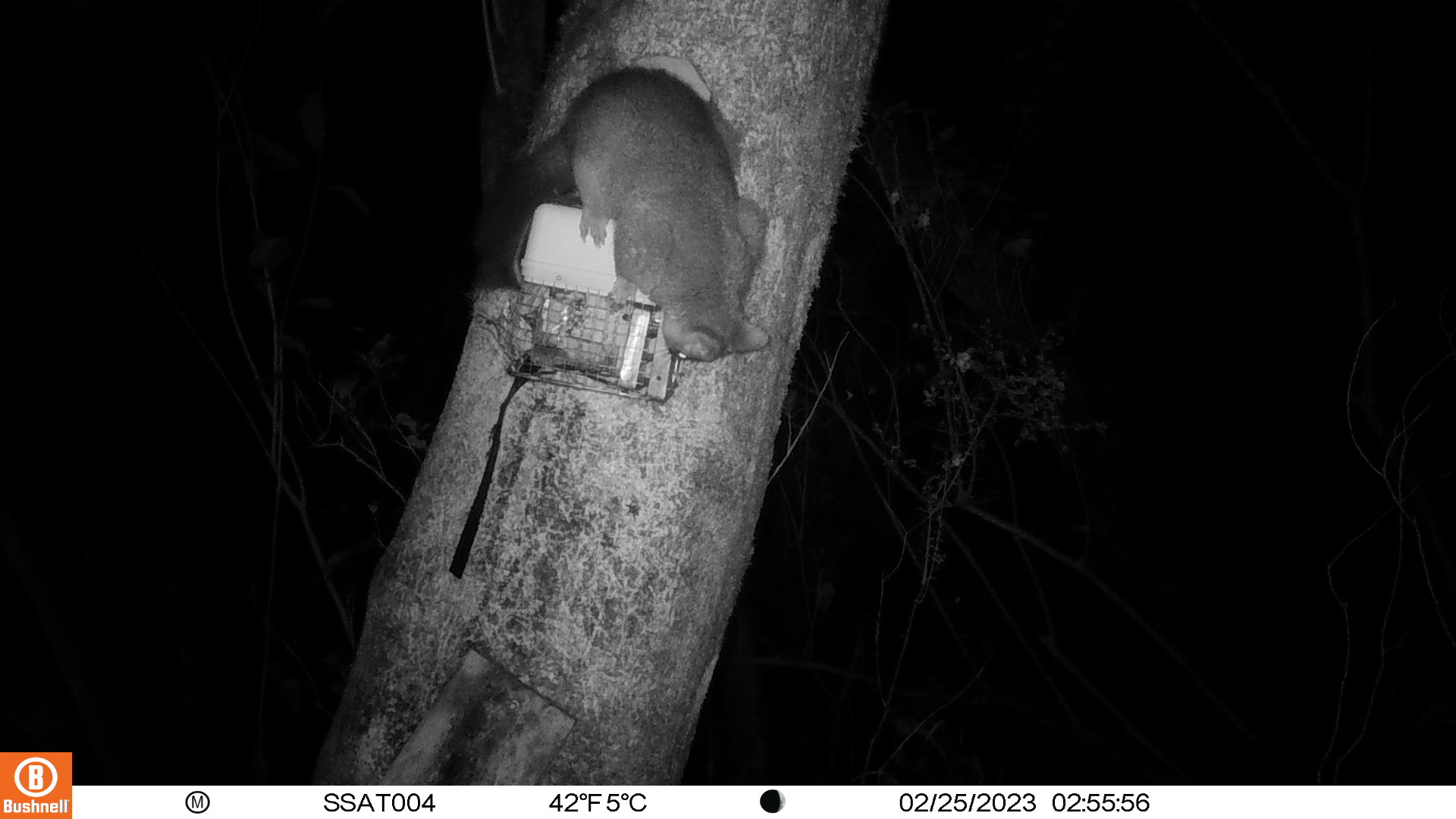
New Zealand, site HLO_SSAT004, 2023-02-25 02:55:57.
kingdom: Animalia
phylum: Chordata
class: Mammalia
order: Diprotodontia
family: Phalangeridae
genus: Trichosurus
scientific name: Trichosurus vulpecula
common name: common brushtail possum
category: possum